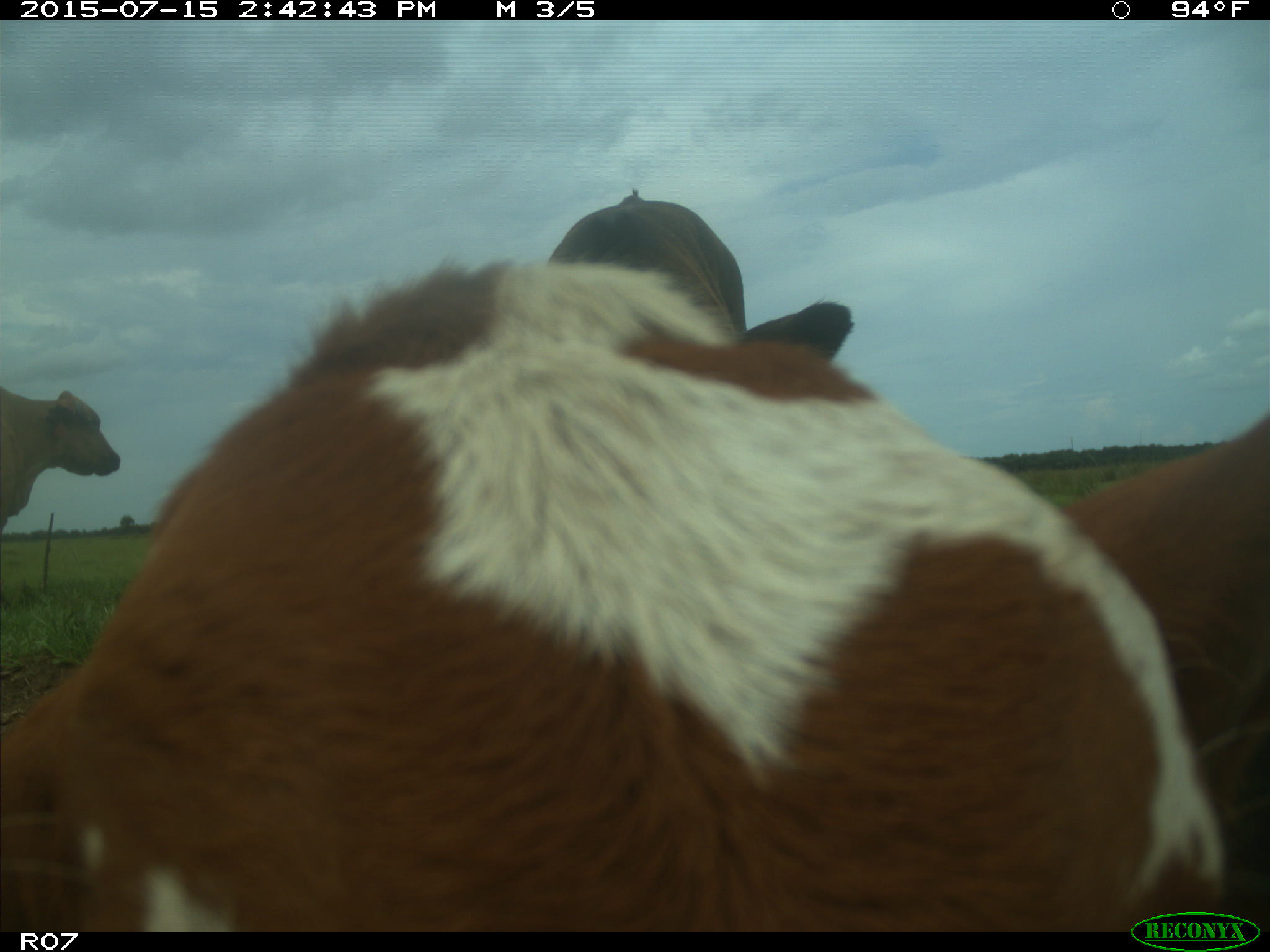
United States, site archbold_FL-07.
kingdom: Animalia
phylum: Chordata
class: Mammalia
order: Artiodactyla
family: Bovidae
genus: Bos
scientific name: Bos taurus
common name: domestic cow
Bos taurus (domestic cow).